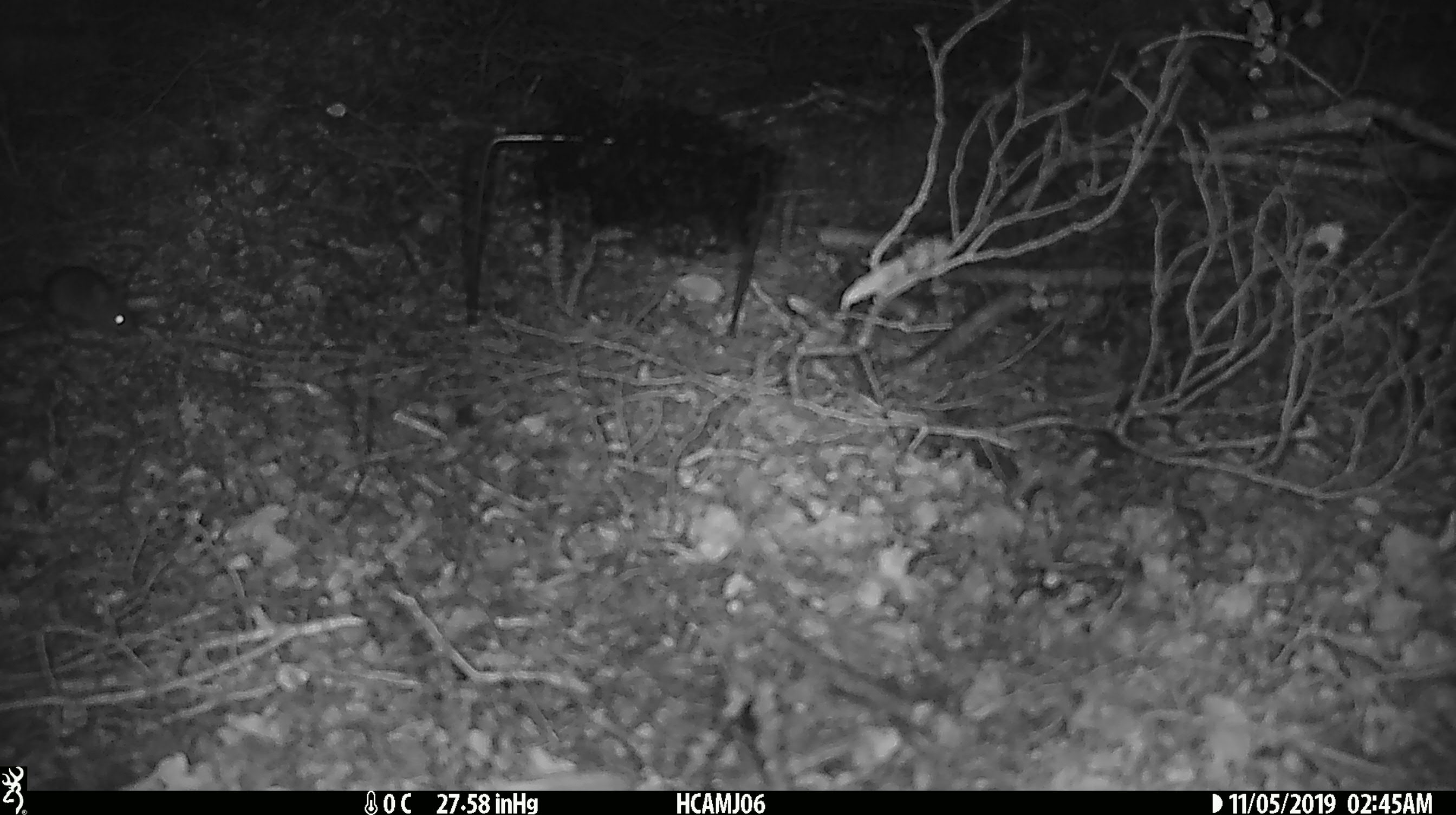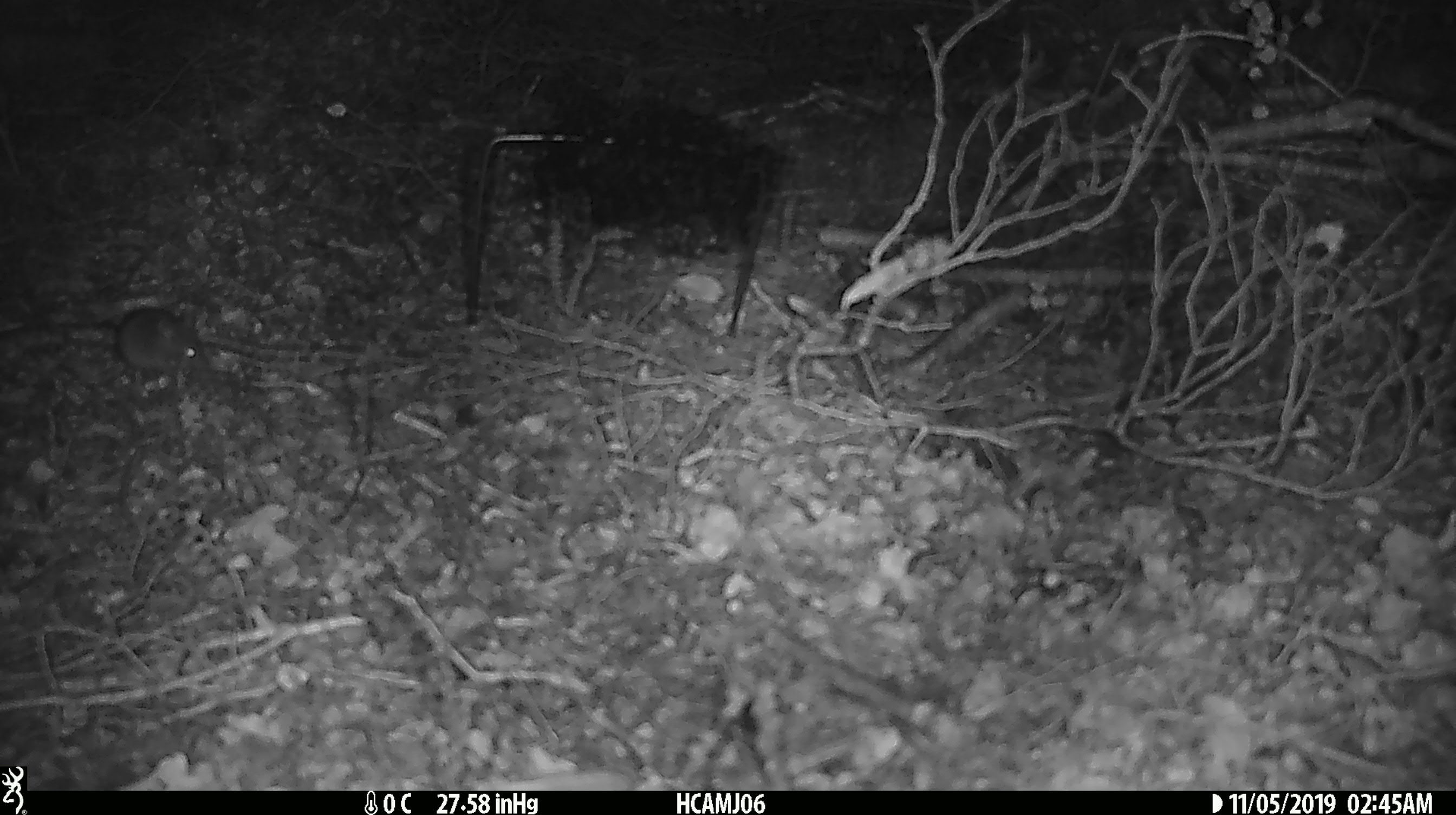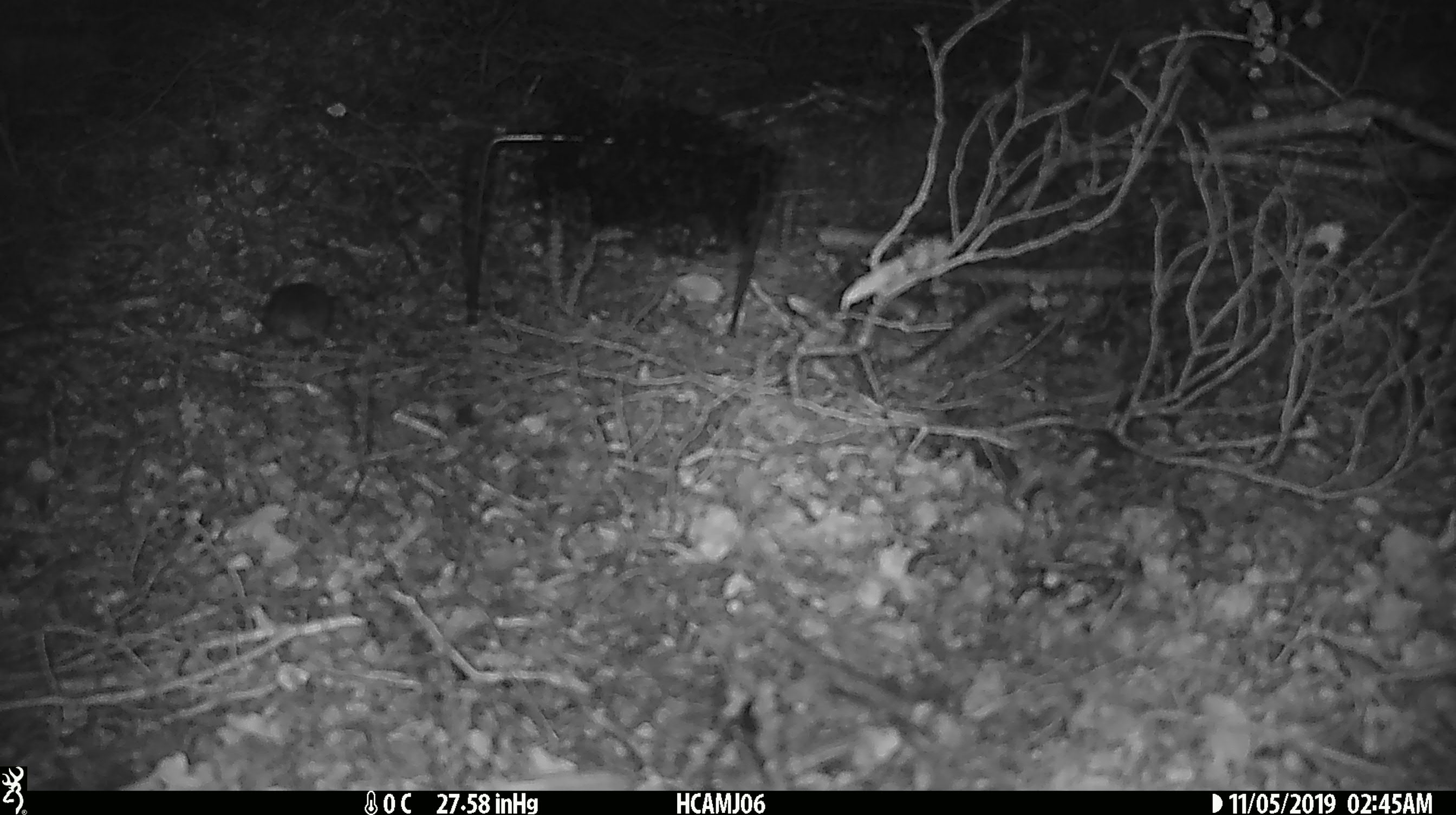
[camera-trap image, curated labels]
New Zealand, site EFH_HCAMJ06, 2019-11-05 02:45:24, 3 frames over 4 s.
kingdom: Animalia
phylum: Chordata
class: Mammalia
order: Rodentia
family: Muridae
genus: Mus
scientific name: Mus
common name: mouse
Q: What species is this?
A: Mouse (Mus).